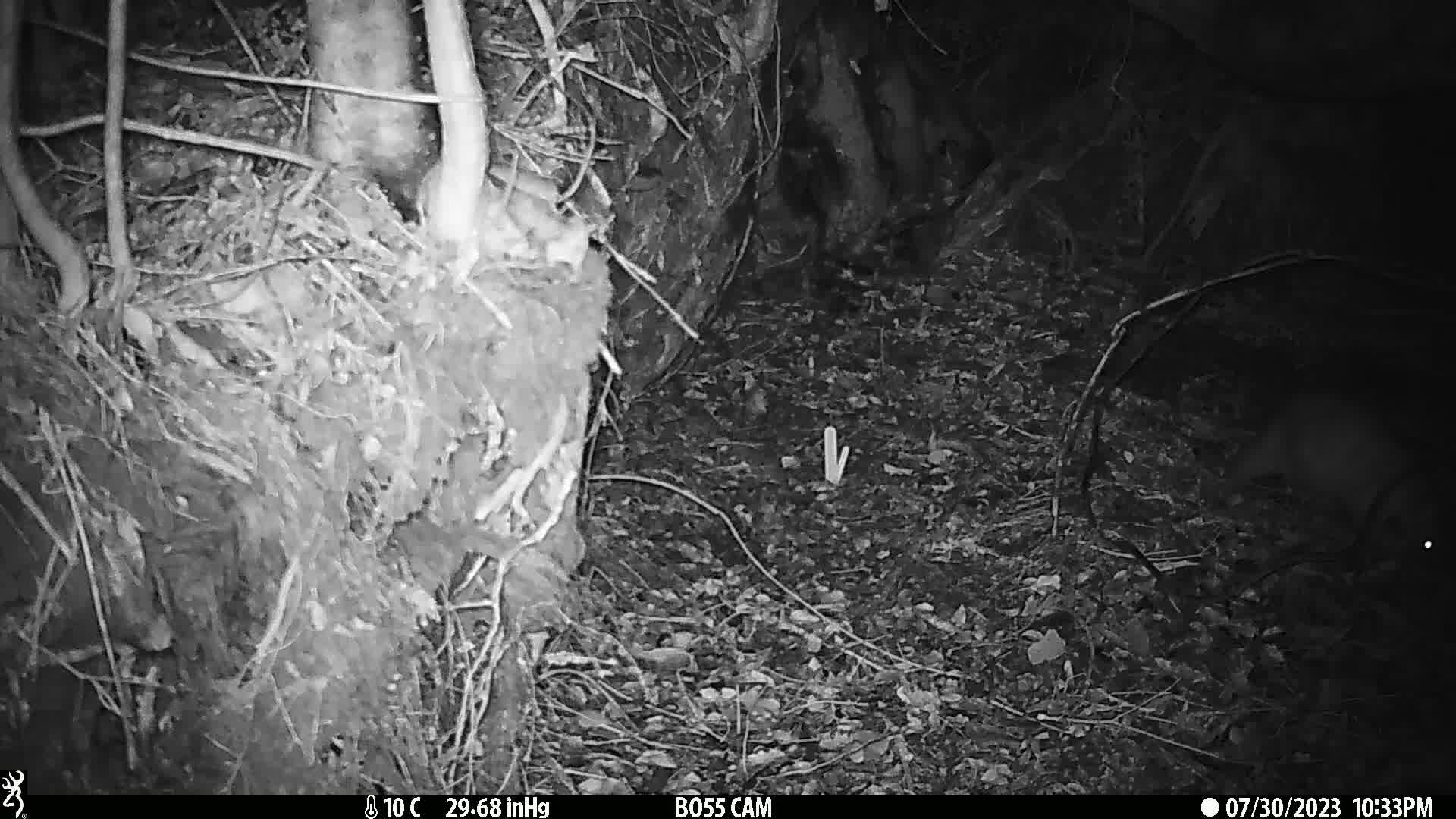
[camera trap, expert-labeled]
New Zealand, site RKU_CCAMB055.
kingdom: Animalia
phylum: Chordata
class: Mammalia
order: Diprotodontia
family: Phalangeridae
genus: Trichosurus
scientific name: Trichosurus vulpecula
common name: common brushtail possum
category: possum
Possum (common brushtail possum) (Trichosurus vulpecula).